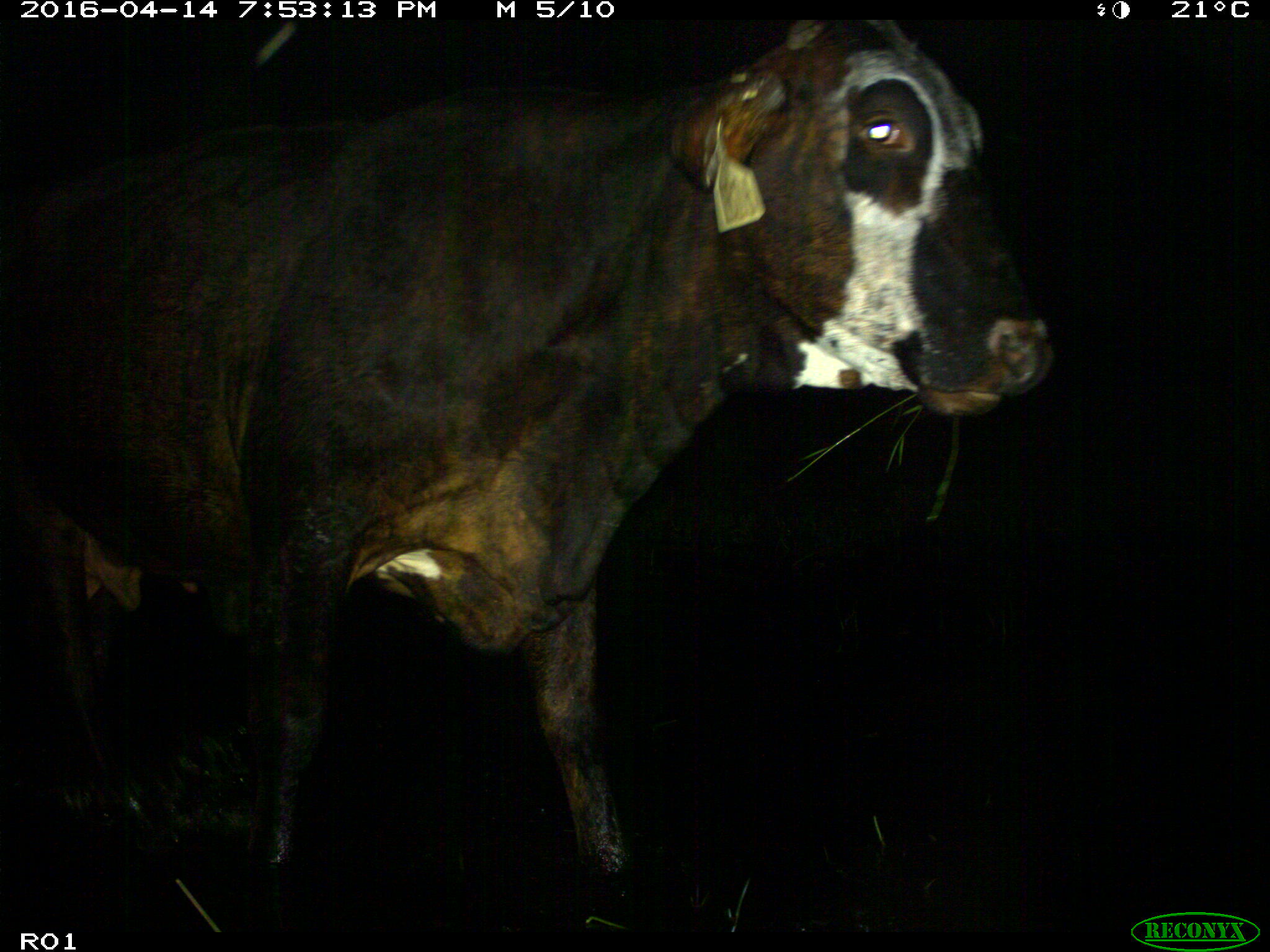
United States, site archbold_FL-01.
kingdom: Animalia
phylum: Chordata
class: Mammalia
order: Artiodactyla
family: Bovidae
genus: Bos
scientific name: Bos taurus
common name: domestic cow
Bos taurus (domestic cow).